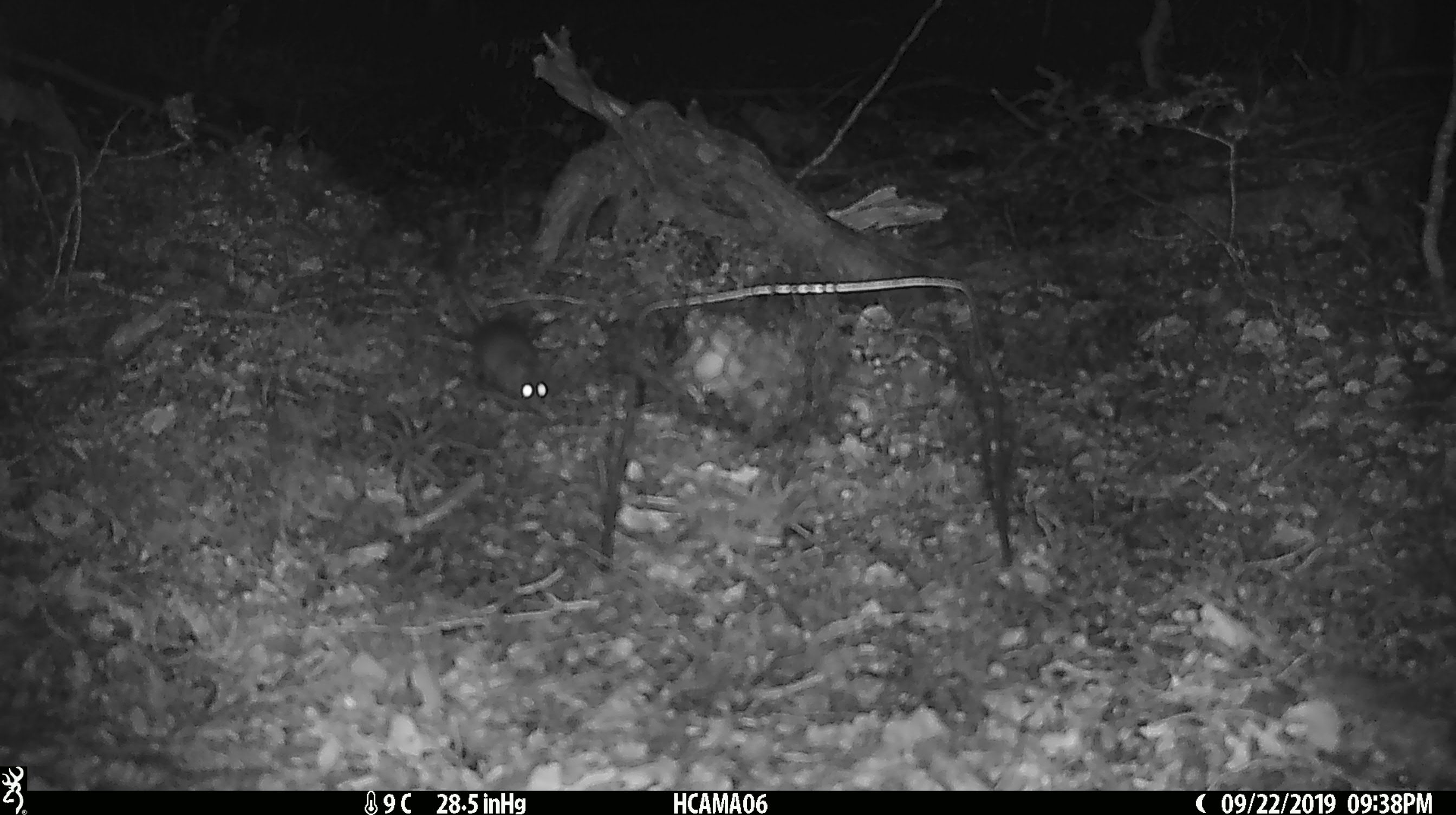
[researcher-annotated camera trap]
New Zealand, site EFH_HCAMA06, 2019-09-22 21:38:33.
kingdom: Animalia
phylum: Chordata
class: Mammalia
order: Rodentia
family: Muridae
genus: Mus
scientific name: Mus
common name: mouse